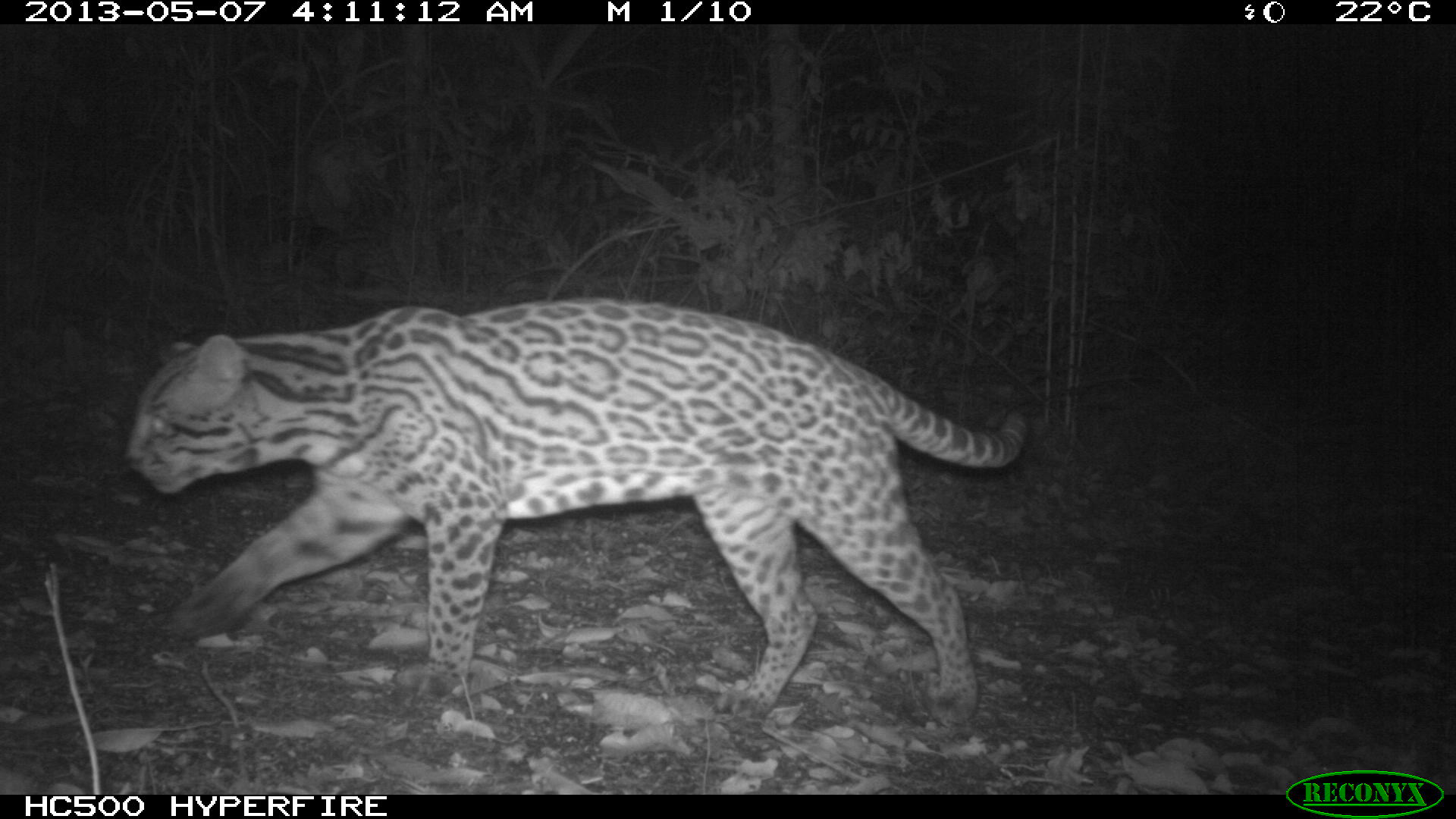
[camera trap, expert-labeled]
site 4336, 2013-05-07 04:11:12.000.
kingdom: Animalia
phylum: Chordata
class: Mammalia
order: Carnivora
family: Felidae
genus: Leopardus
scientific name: Leopardus pardalis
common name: ocelot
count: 1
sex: female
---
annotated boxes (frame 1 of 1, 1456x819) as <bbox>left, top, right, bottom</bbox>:
leopardus pardalis: <bbox>126, 294, 1030, 727</bbox>